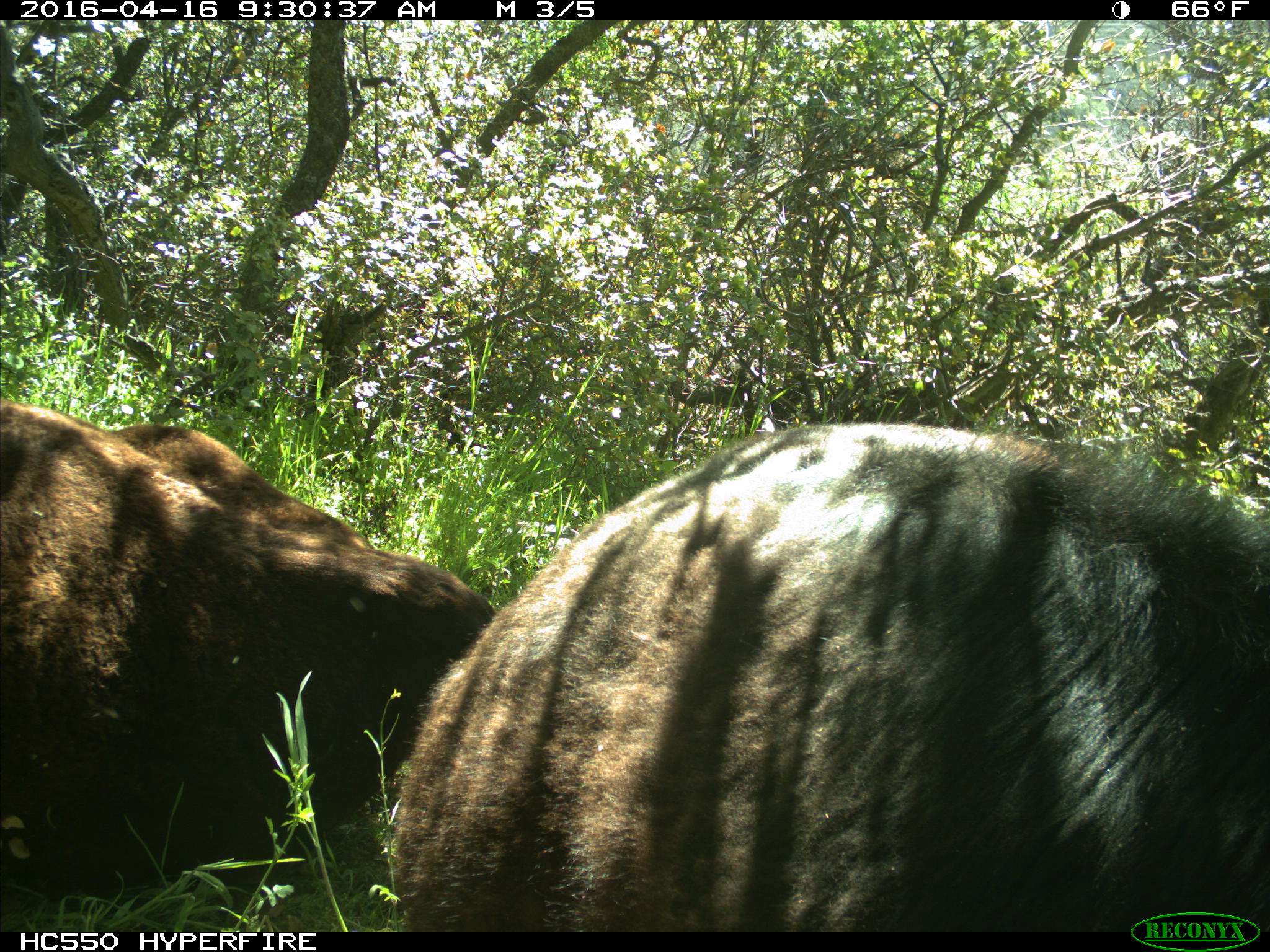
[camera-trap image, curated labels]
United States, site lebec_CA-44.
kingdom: Animalia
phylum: Chordata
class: Mammalia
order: Artiodactyla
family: Bovidae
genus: Bos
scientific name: Bos taurus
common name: domestic cow